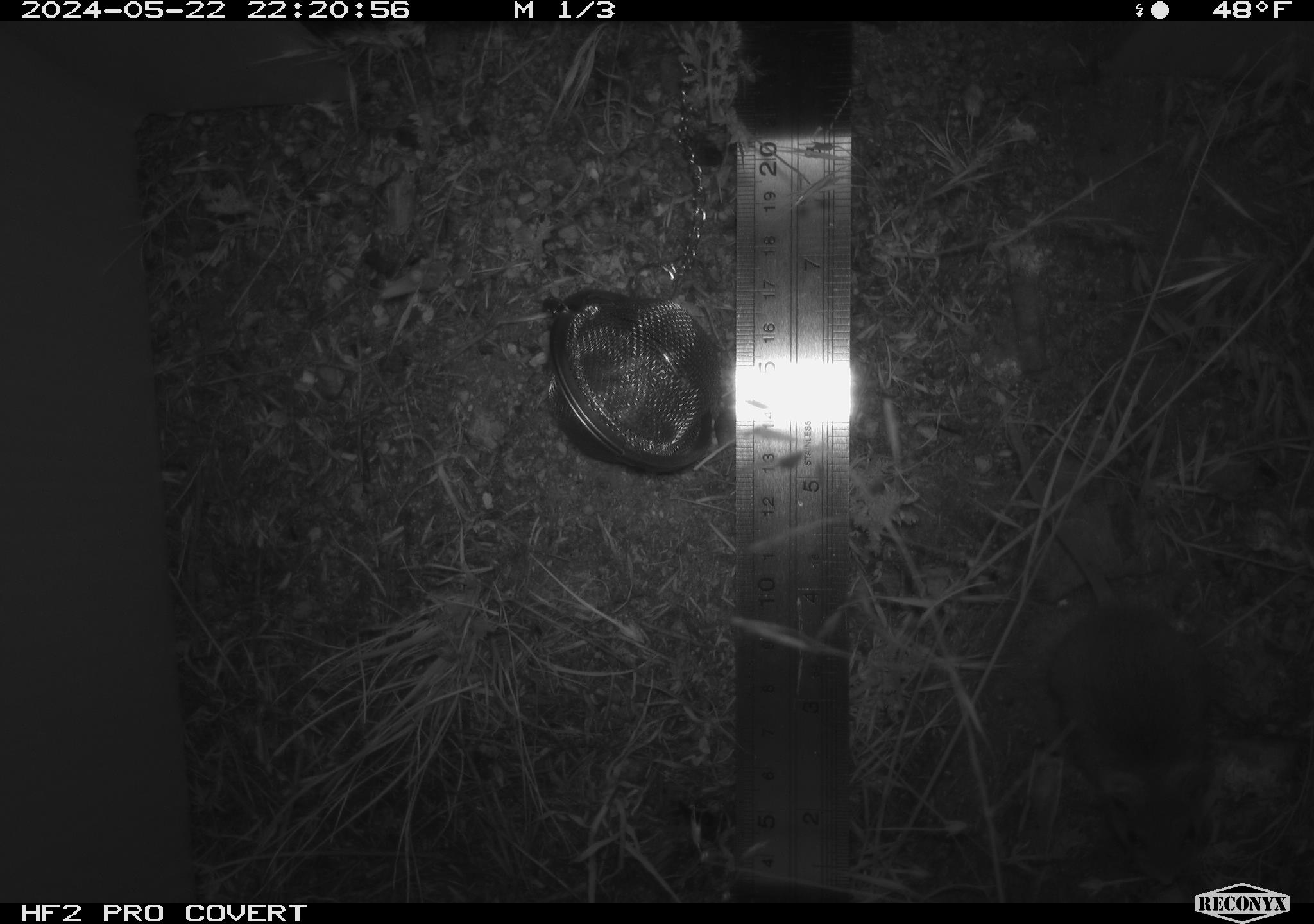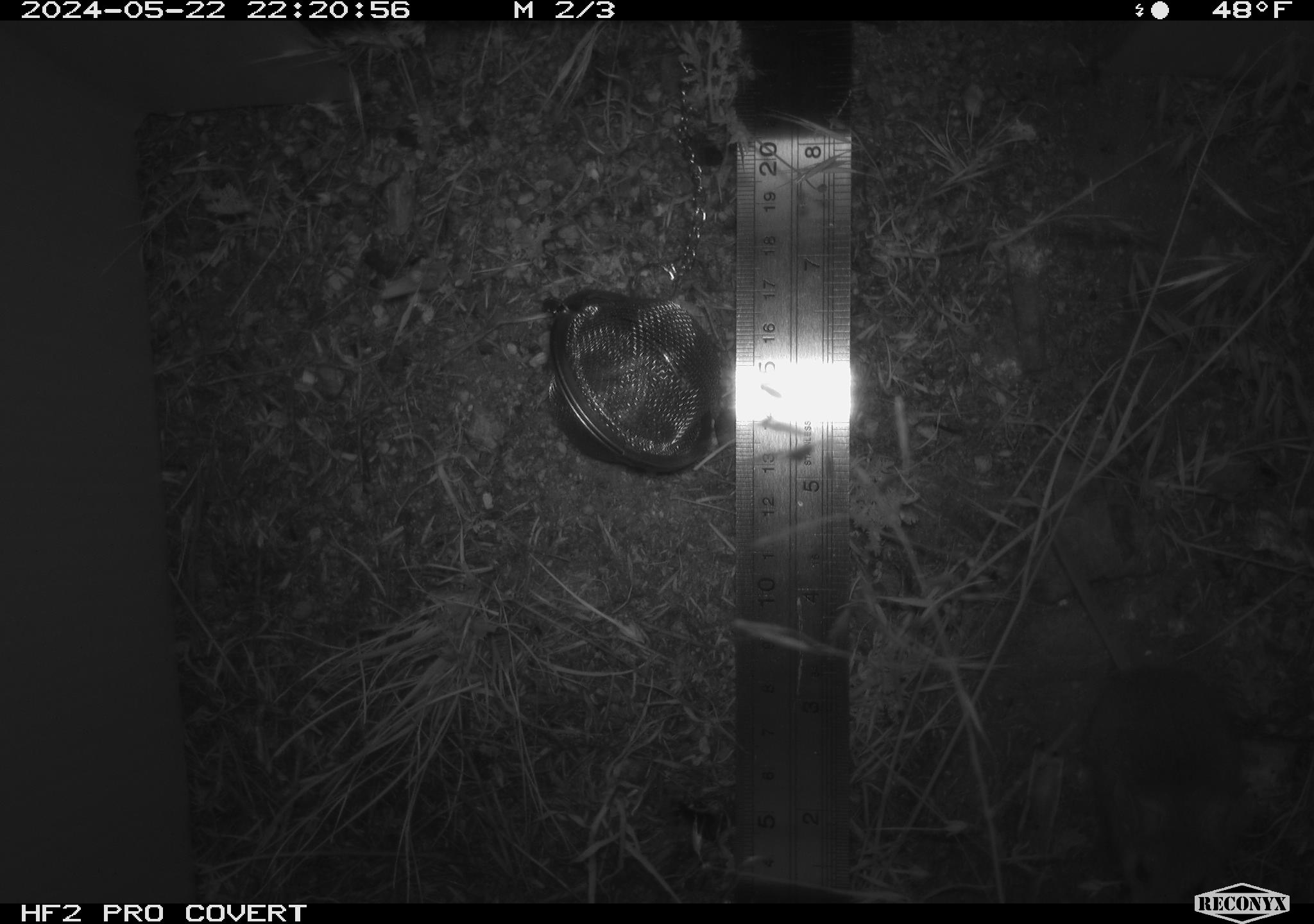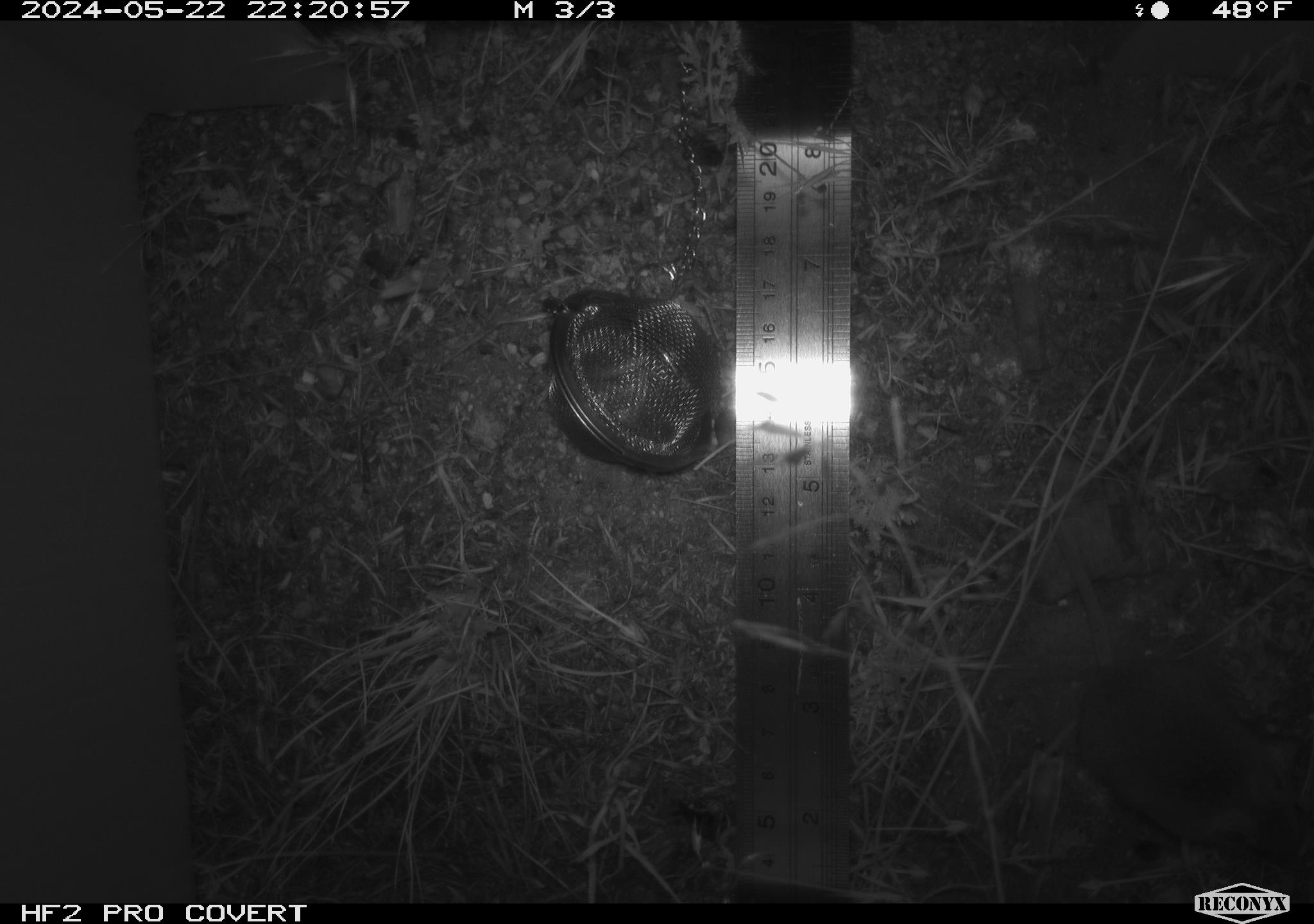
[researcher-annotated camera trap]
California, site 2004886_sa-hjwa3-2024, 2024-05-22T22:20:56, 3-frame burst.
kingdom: Animalia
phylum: Chordata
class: Mammalia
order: Rodentia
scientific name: Rodentia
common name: rodent